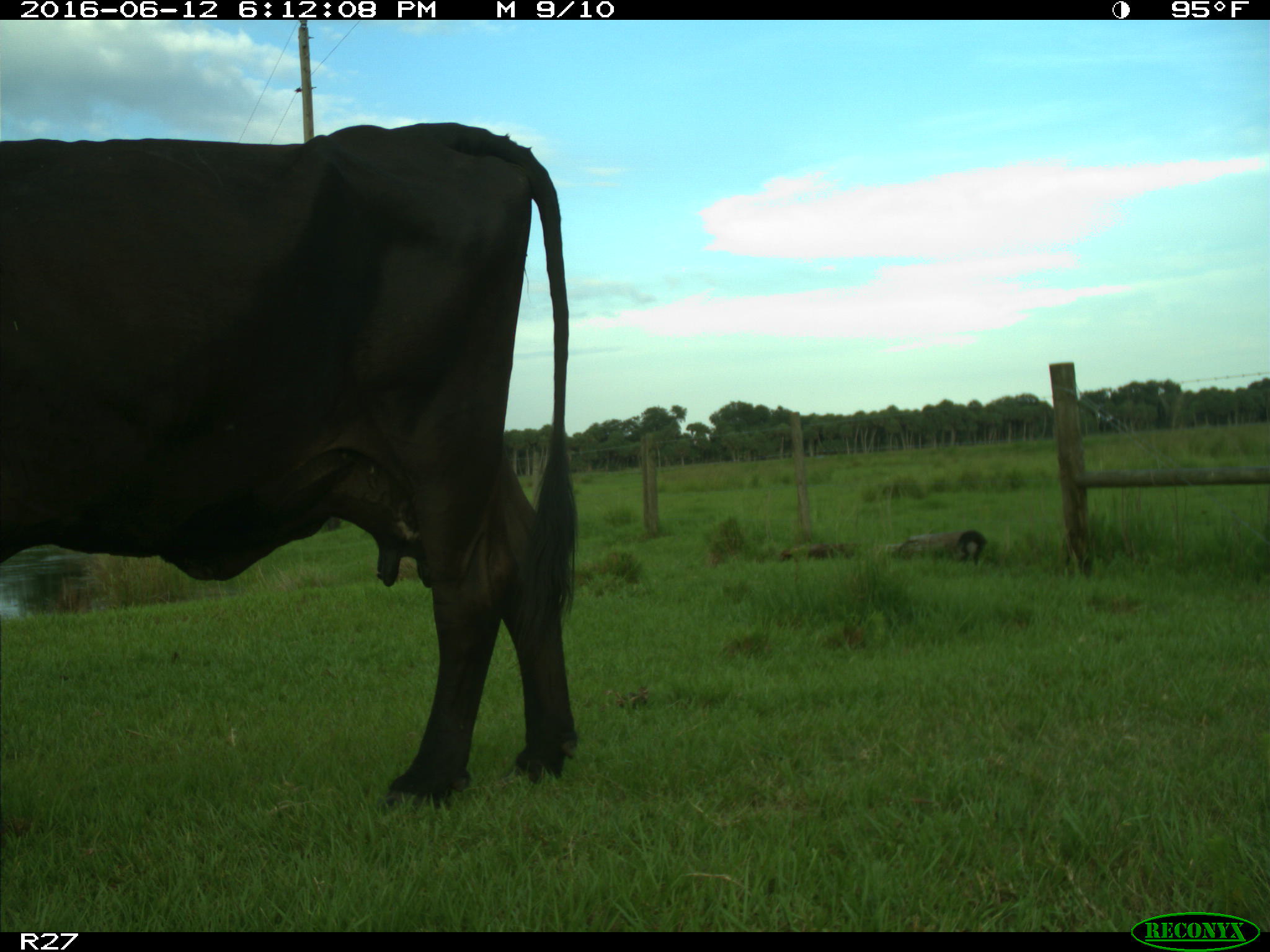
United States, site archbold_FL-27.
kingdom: Animalia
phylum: Chordata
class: Mammalia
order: Artiodactyla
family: Bovidae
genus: Bos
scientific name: Bos taurus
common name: domestic cow